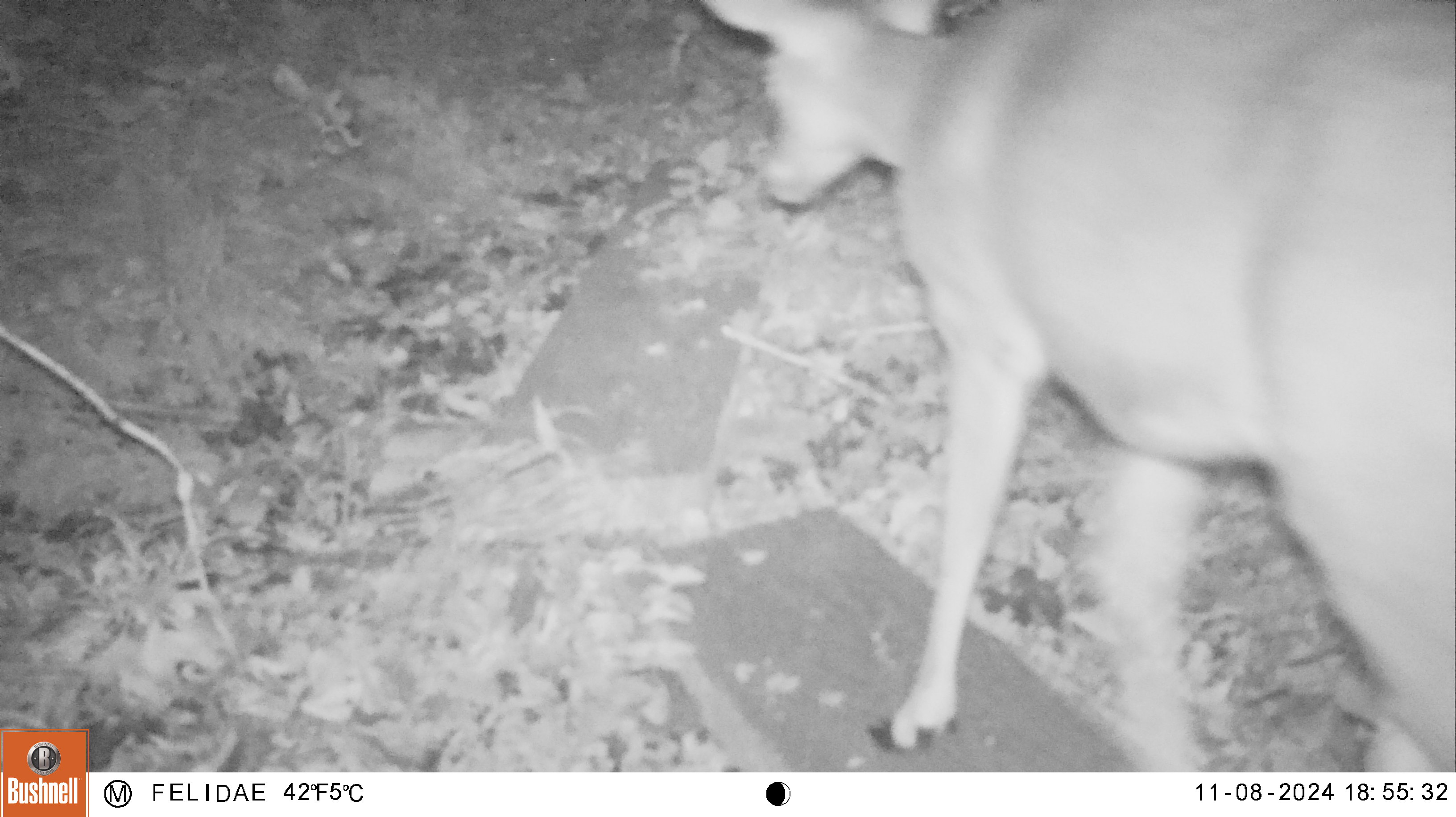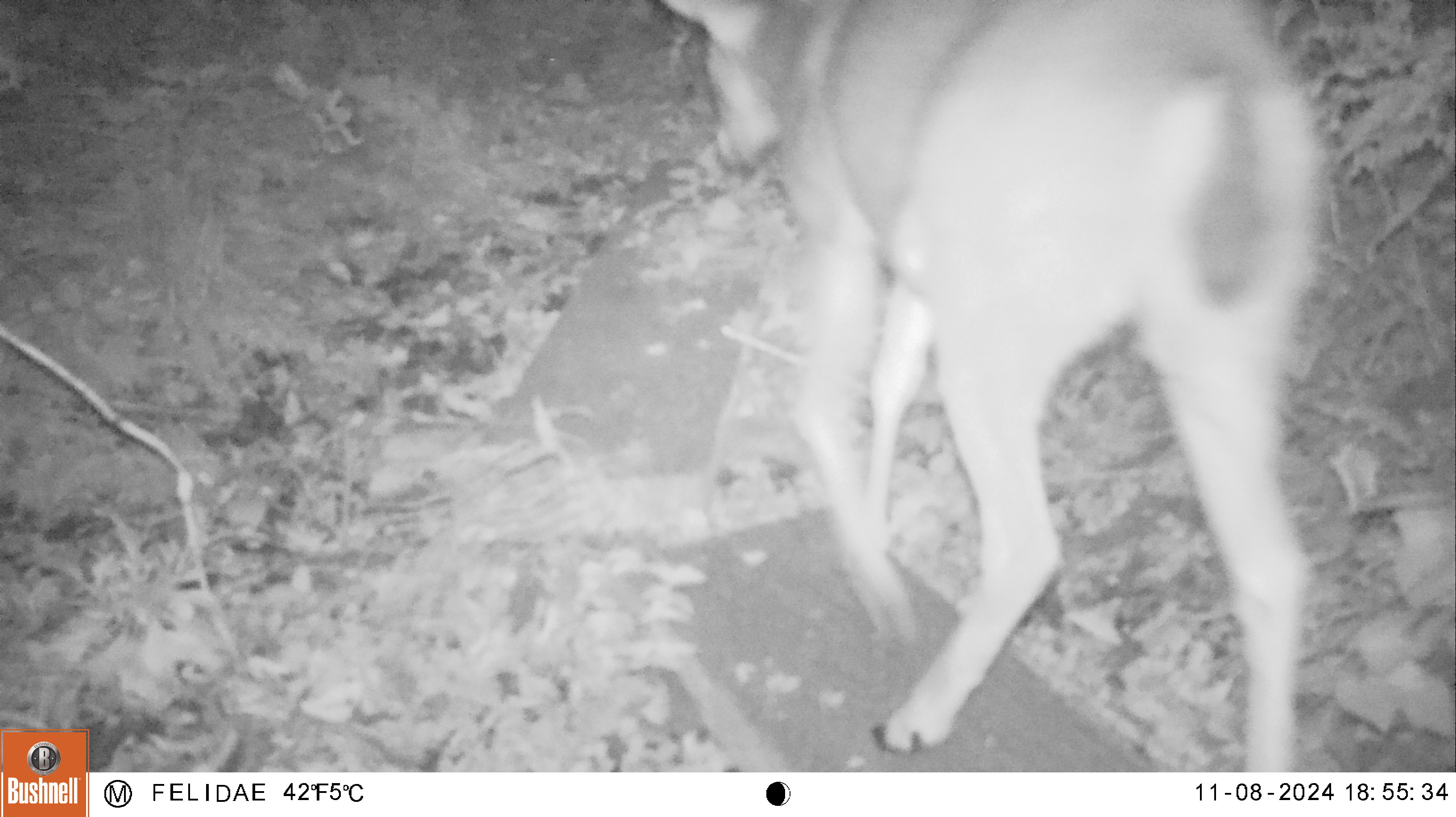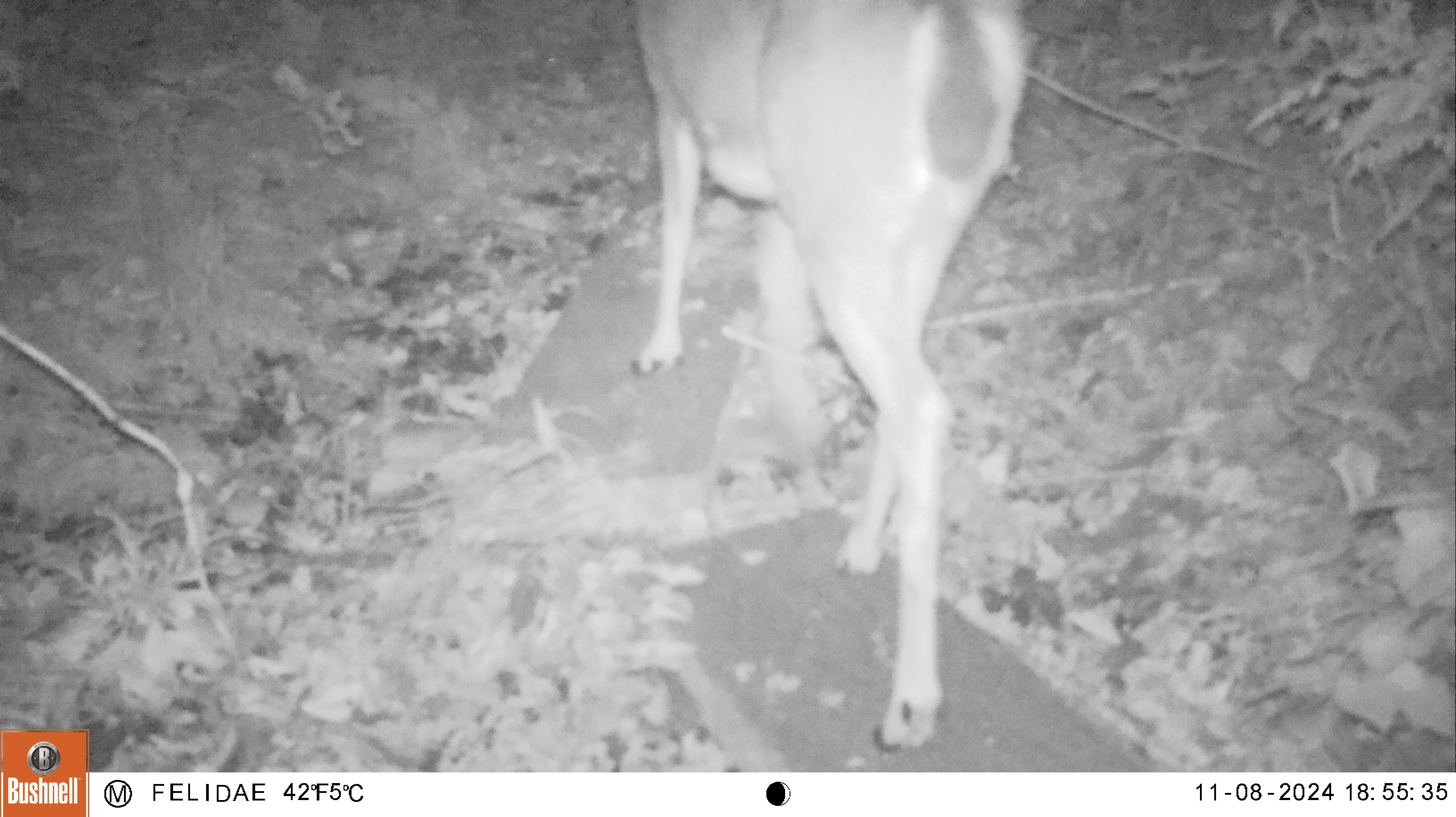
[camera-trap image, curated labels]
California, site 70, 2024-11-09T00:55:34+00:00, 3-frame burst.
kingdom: Animalia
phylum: Chordata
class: Mammalia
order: Artiodactyla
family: Cervidae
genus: Odocoileus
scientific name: Odocoileus hemionus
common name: mule deer